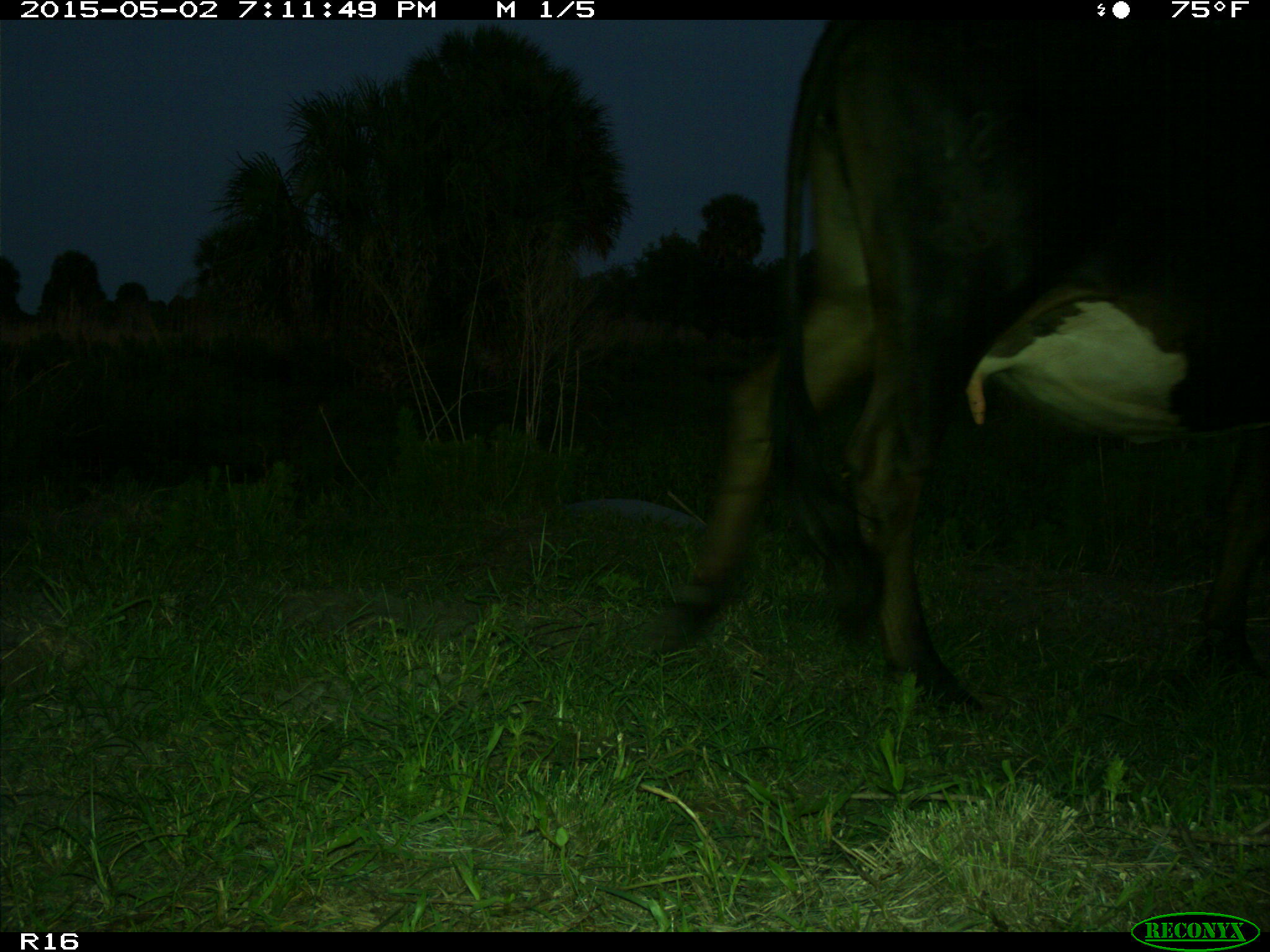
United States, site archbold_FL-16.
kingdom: Animalia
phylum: Chordata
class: Mammalia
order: Artiodactyla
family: Bovidae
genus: Bos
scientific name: Bos taurus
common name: domestic cow